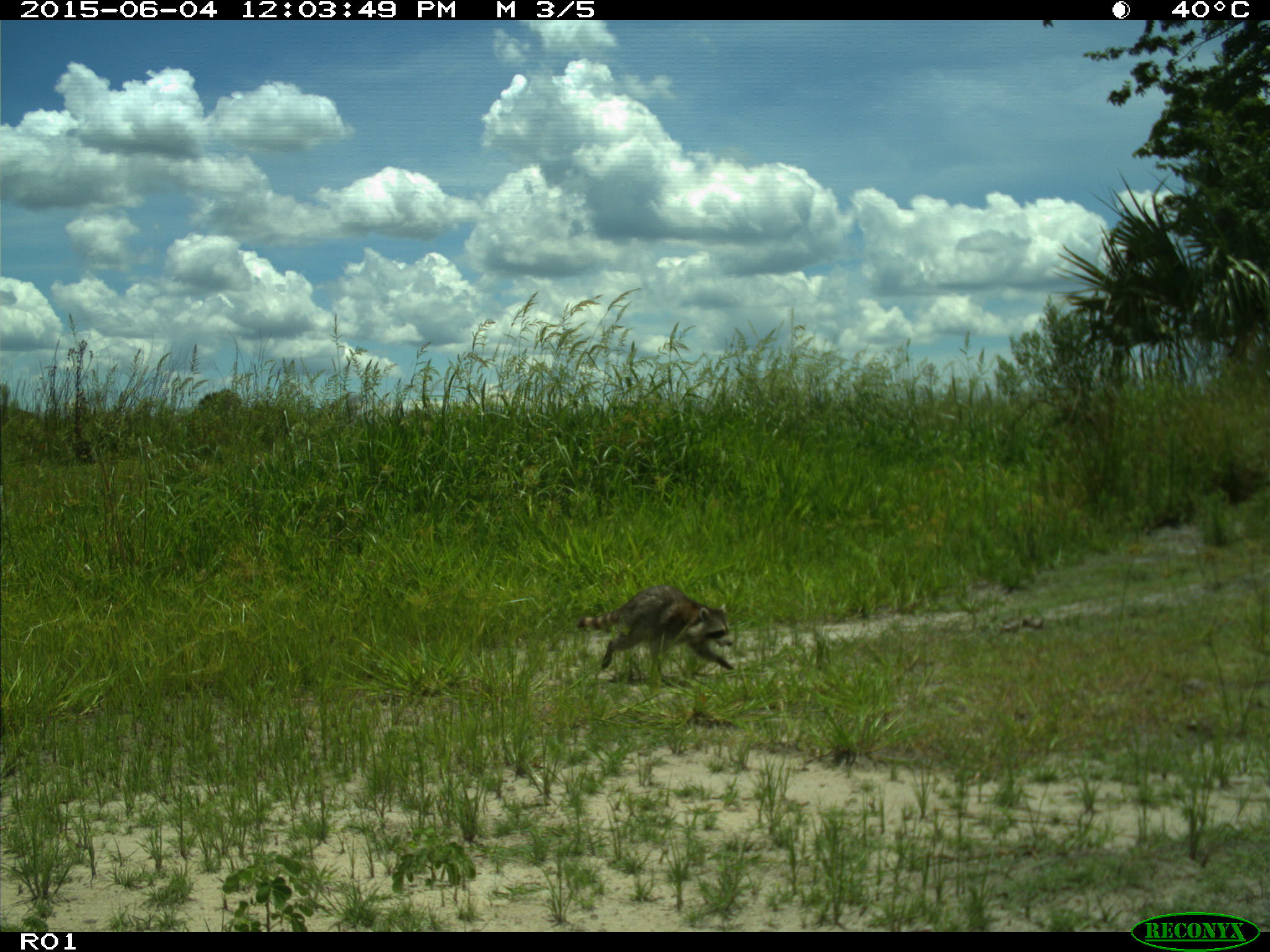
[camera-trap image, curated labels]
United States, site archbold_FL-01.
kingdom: Animalia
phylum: Chordata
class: Mammalia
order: Carnivora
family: Procyonidae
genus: Procyon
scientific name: Procyon lotor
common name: common raccoon